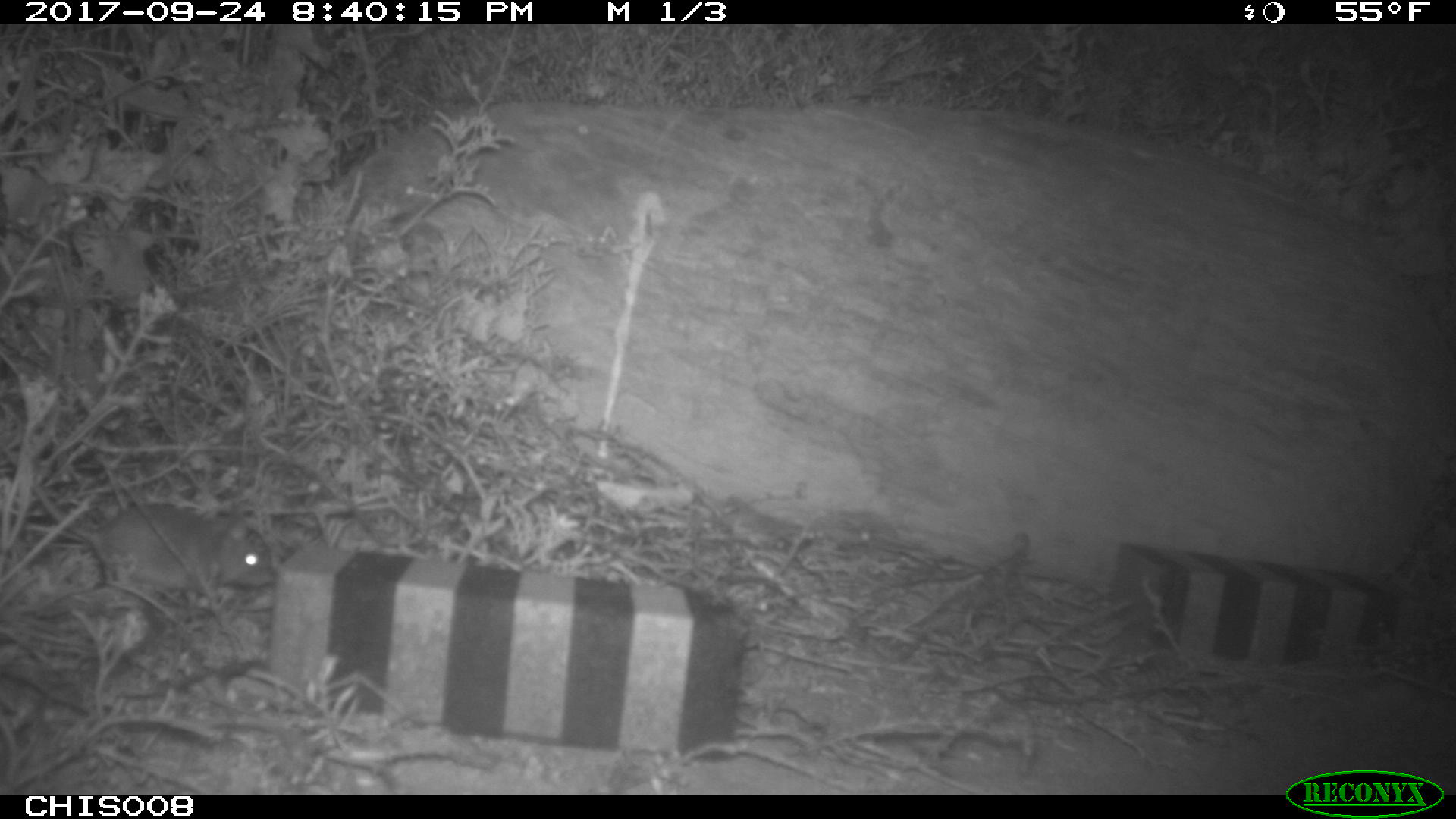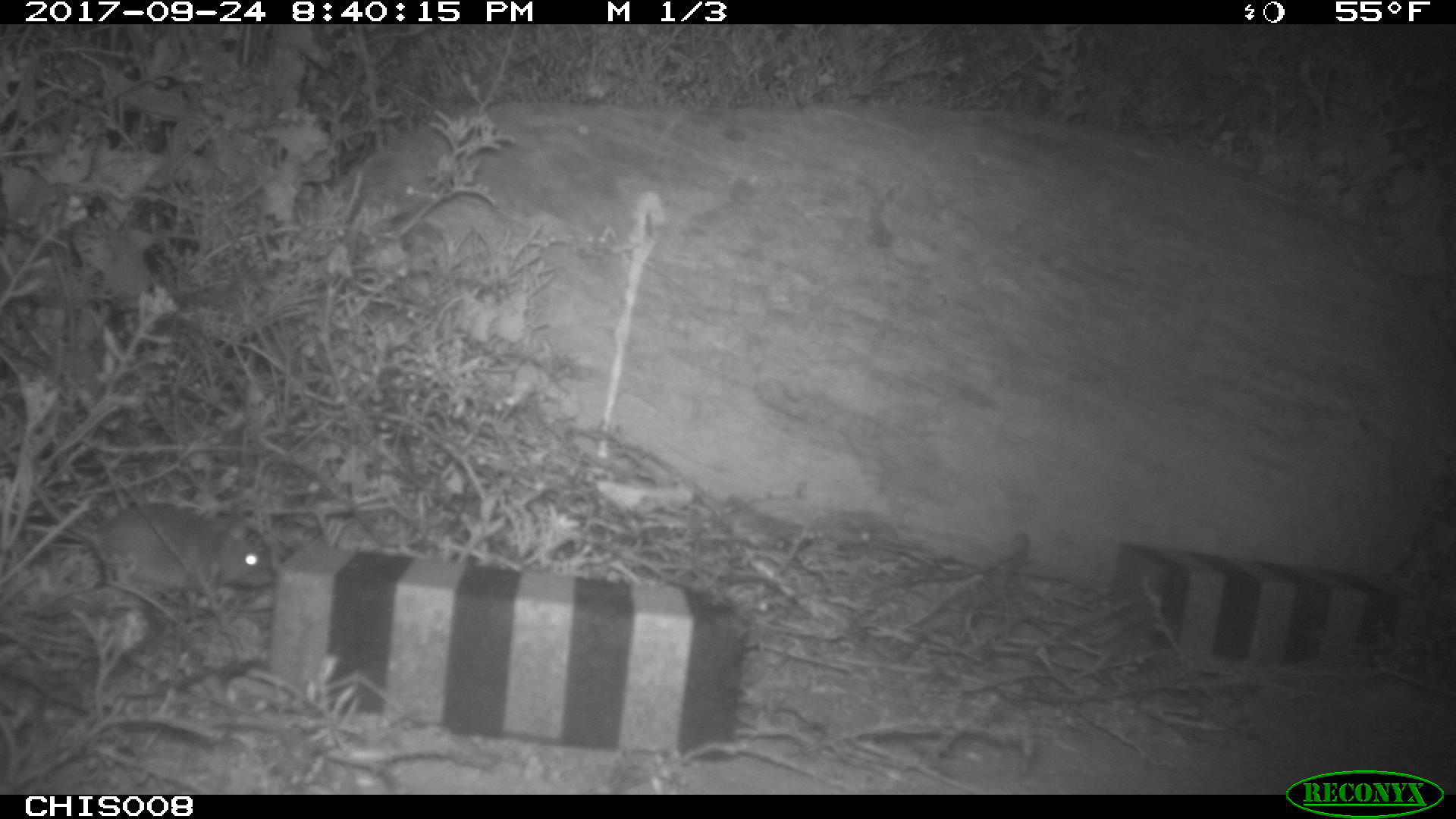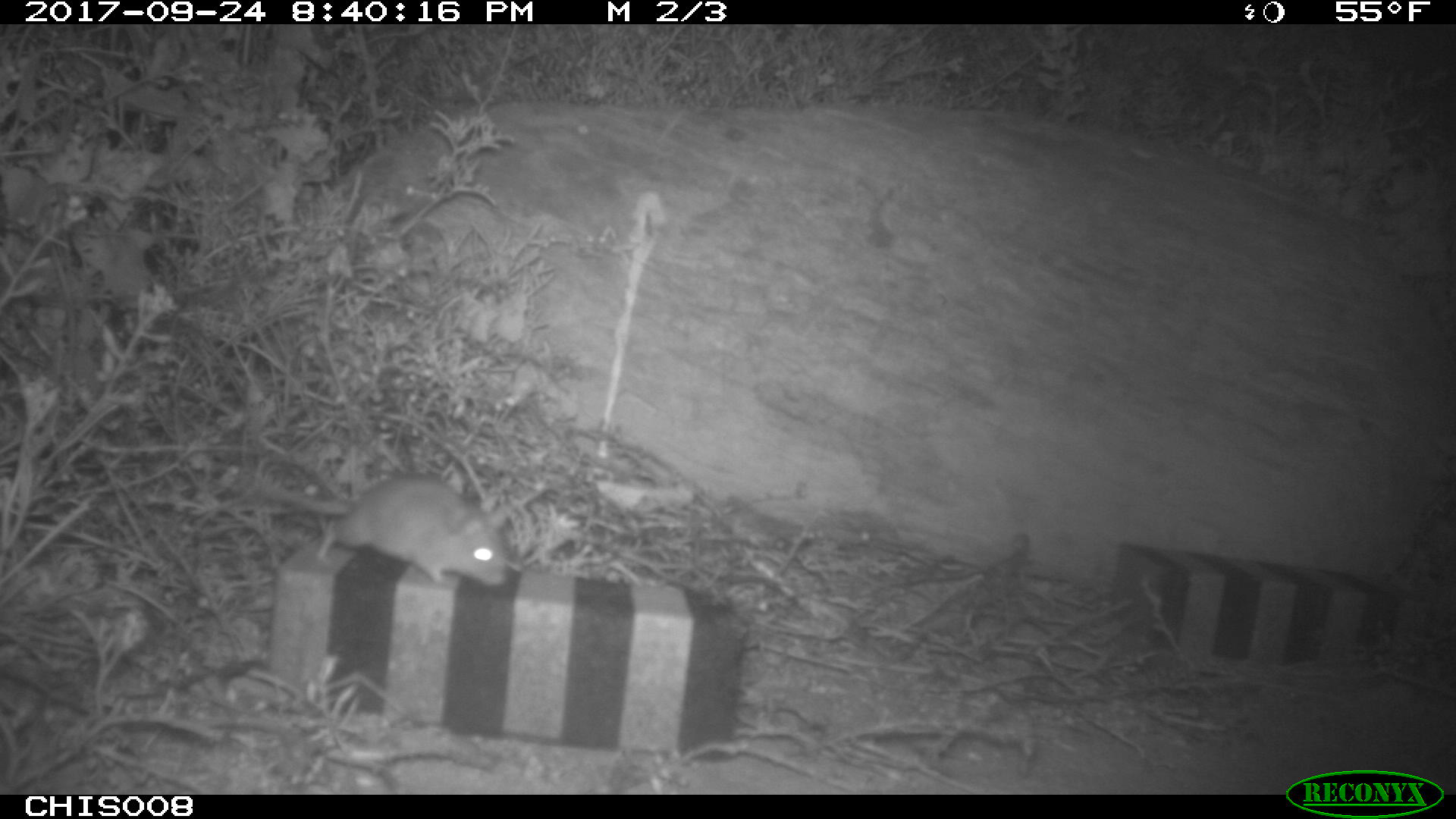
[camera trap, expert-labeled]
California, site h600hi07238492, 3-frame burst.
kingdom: Animalia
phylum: Chordata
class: Mammalia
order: Rodentia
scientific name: Rodentia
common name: rodent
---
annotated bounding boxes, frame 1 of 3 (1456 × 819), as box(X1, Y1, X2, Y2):
rodent: box(0, 444, 277, 595)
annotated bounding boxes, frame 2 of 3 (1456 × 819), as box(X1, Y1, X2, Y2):
rodent: box(2, 444, 276, 595)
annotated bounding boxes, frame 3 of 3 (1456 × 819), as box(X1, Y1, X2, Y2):
rodent: box(222, 470, 510, 585)